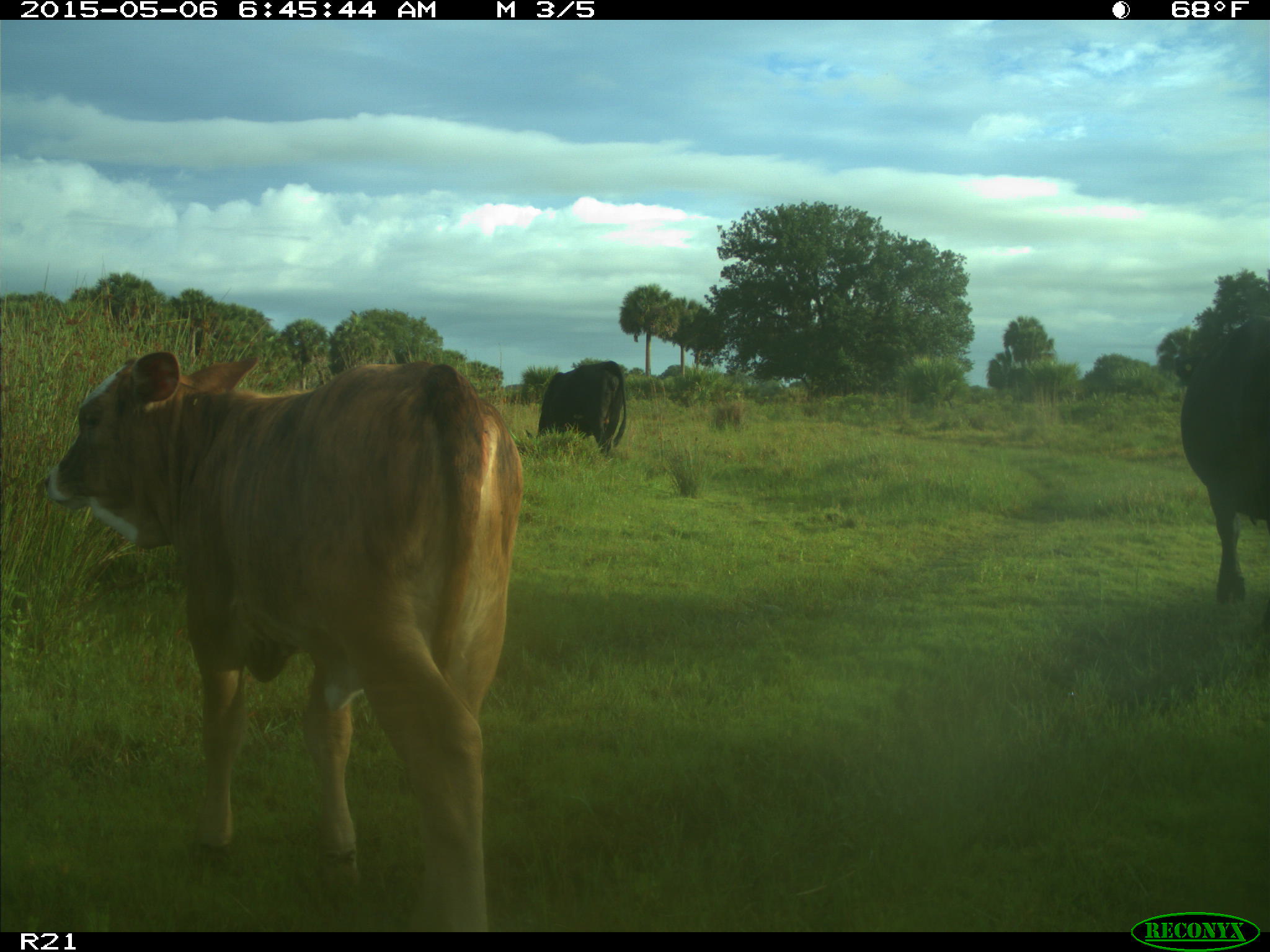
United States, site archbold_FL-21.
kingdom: Animalia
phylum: Chordata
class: Mammalia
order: Artiodactyla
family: Bovidae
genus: Bos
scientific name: Bos taurus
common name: domestic cow